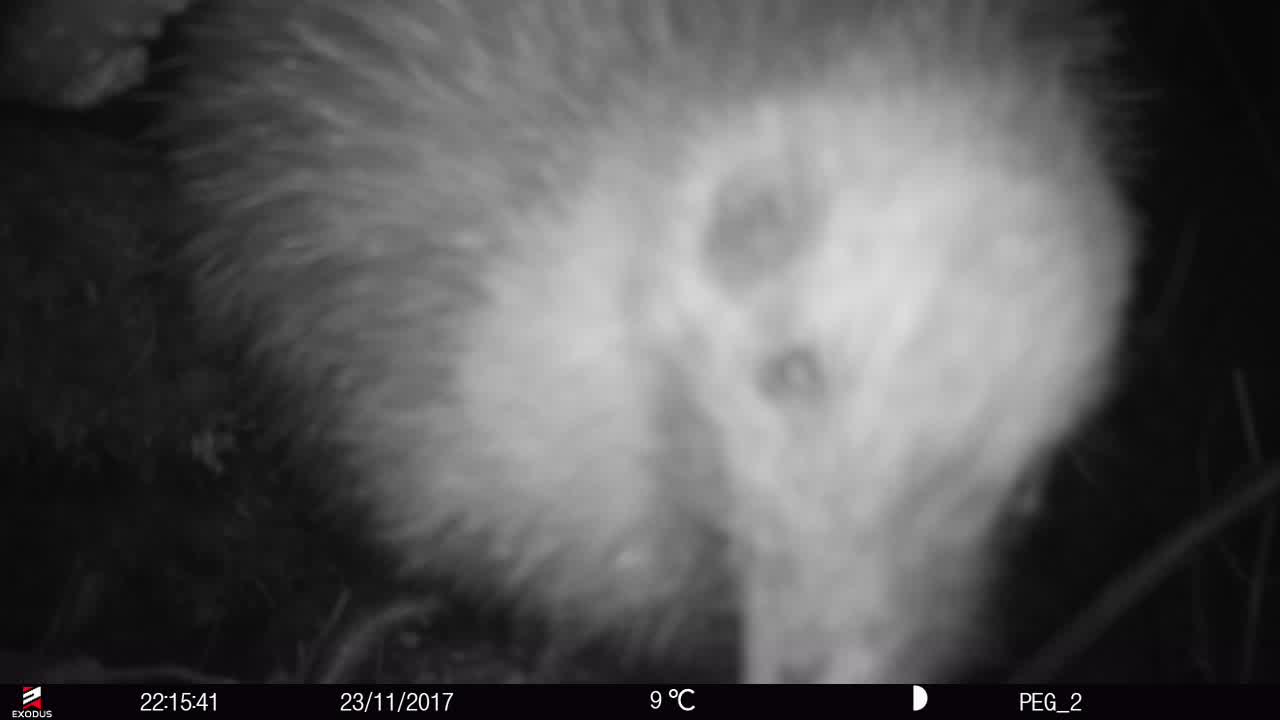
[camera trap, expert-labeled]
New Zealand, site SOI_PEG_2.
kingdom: Animalia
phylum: Chordata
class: Aves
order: Apterygiformes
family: Apterygidae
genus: Apteryx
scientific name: Apteryx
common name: kiwi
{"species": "kiwi (Apteryx)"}